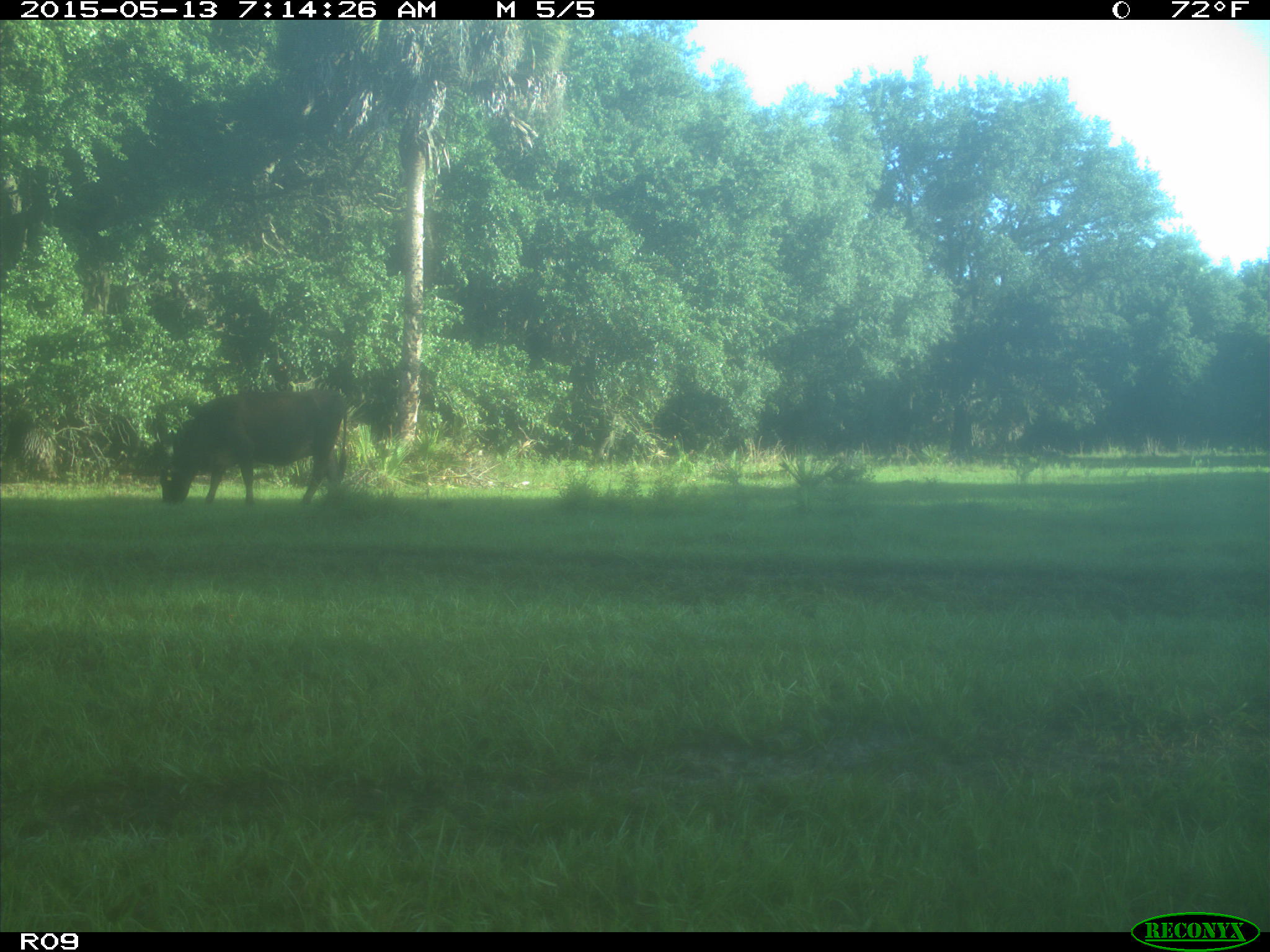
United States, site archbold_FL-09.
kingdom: Animalia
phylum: Chordata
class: Mammalia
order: Artiodactyla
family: Bovidae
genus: Bos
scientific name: Bos taurus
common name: domestic cow